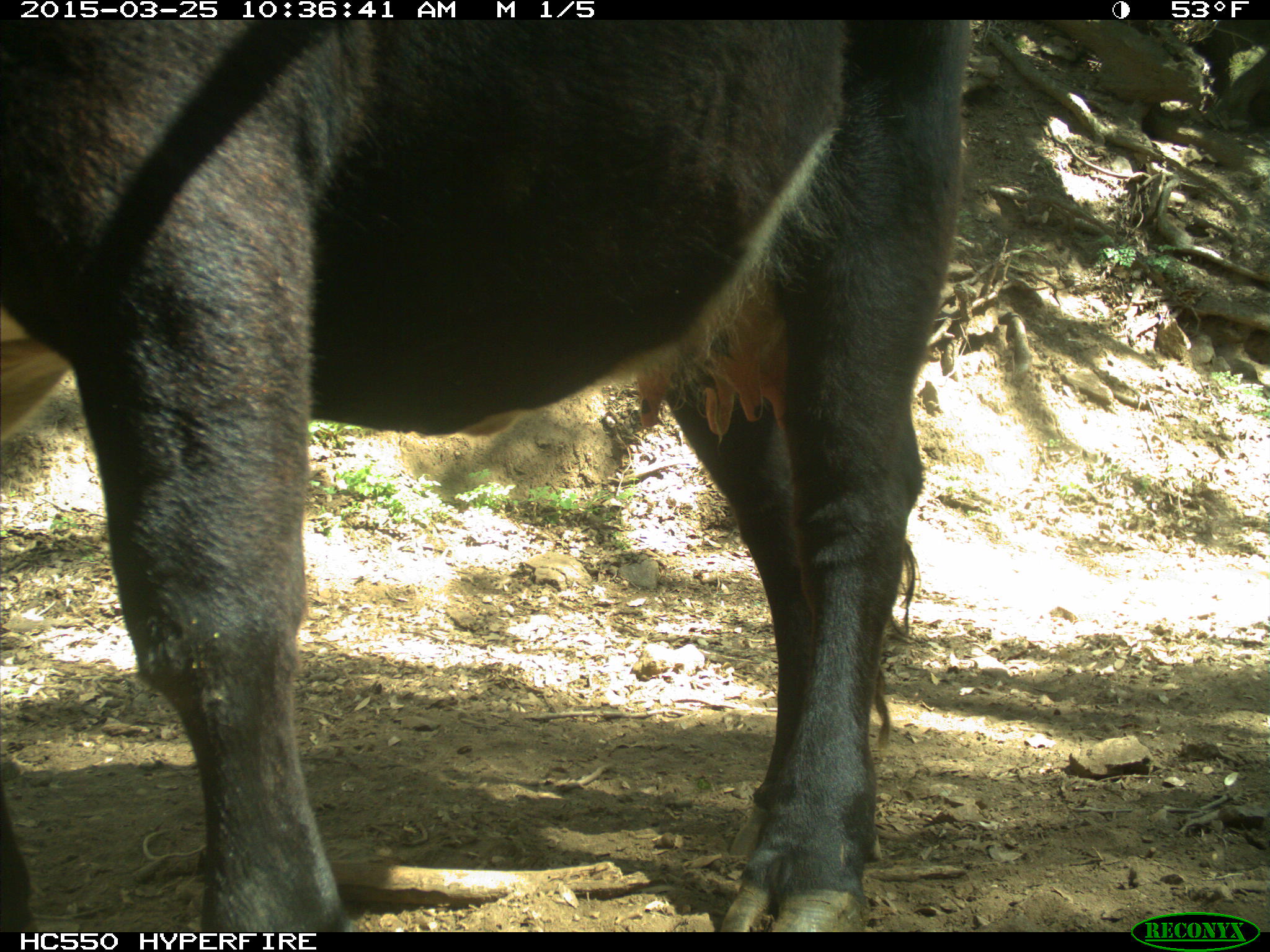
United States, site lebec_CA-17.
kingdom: Animalia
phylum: Chordata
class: Mammalia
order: Artiodactyla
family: Bovidae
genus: Bos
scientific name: Bos taurus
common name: domestic cow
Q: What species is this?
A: Bos taurus (domestic cow).